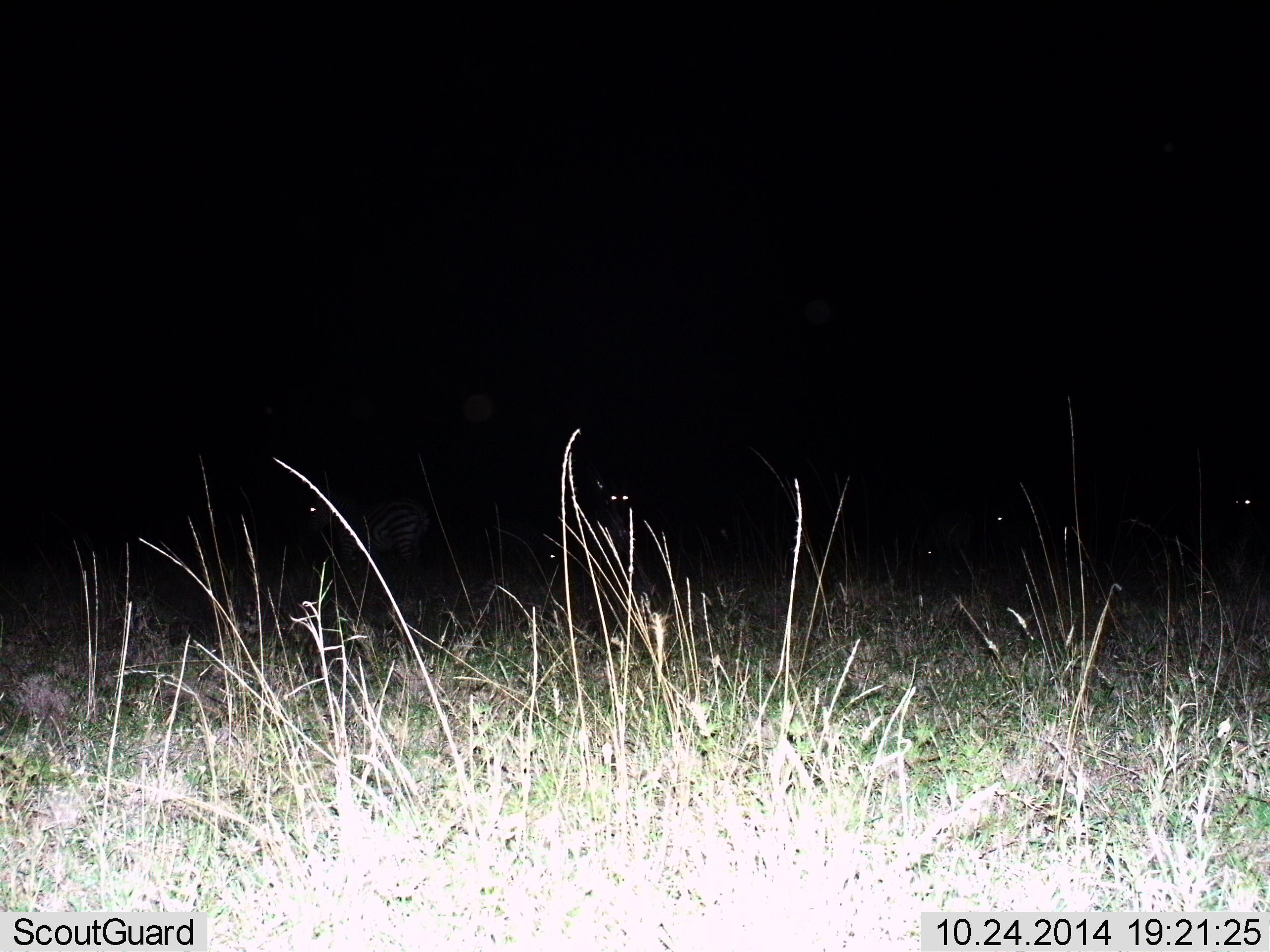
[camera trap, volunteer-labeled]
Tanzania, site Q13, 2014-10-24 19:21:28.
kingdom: Animalia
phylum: Chordata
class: Mammalia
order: Perissodactyla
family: Equidae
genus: Equus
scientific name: Equus quagga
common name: plains zebra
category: zebra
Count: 6.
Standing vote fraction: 100%.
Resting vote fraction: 0%.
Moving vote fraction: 0%.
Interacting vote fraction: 0%.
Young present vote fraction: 0%.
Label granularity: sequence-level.